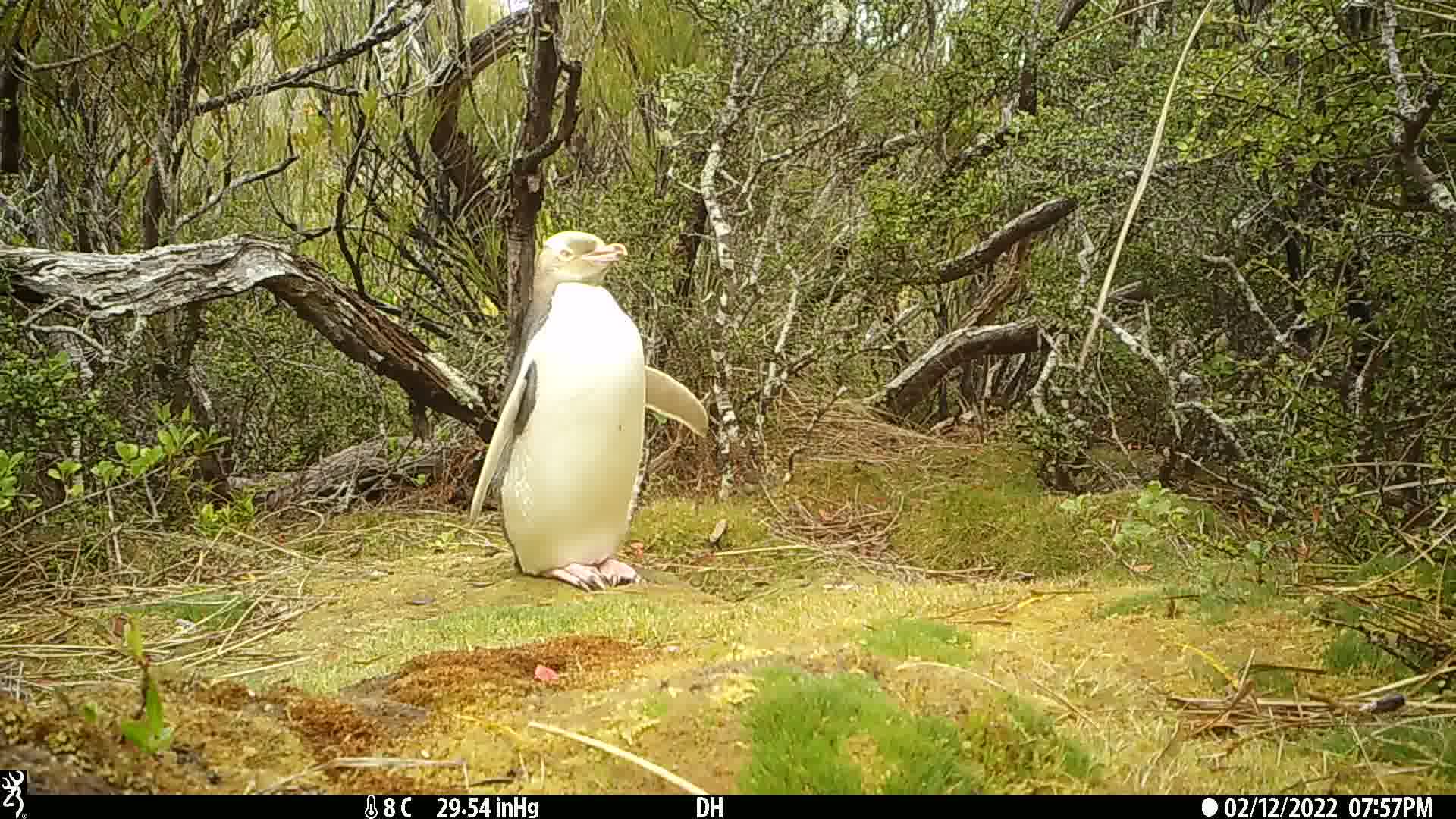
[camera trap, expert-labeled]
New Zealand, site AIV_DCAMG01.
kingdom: Animalia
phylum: Chordata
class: Aves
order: Sphenisciformes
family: Spheniscidae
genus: Megadyptes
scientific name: Megadyptes antipodes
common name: yellow-eyed penguin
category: yellow eyed penguin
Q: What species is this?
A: Yellow eyed penguin (yellow-eyed penguin) (Megadyptes antipodes).